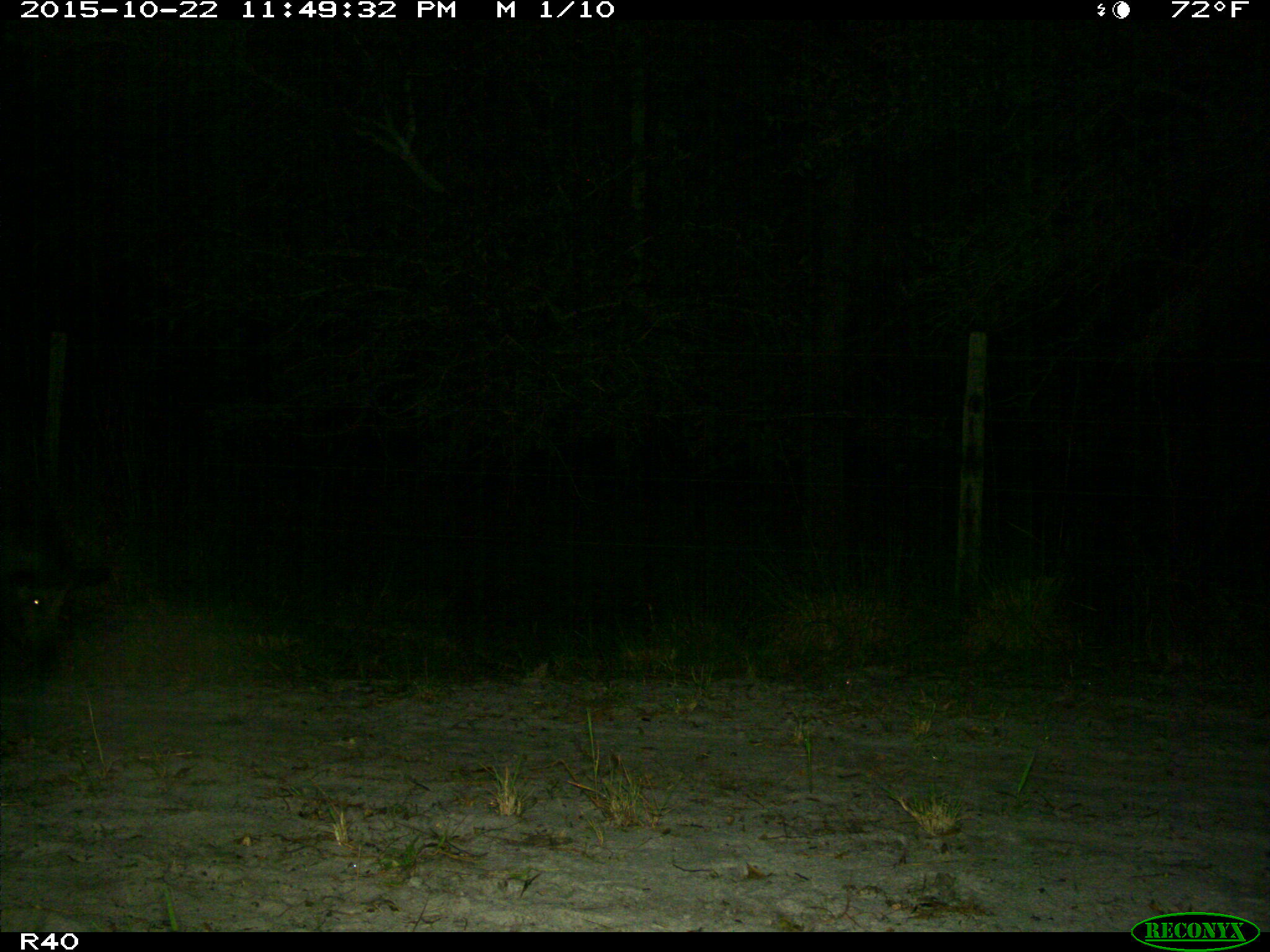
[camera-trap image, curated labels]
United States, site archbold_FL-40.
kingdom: Animalia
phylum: Chordata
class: Mammalia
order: Artiodactyla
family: Suidae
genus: Sus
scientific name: Sus scrofa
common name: wild boar